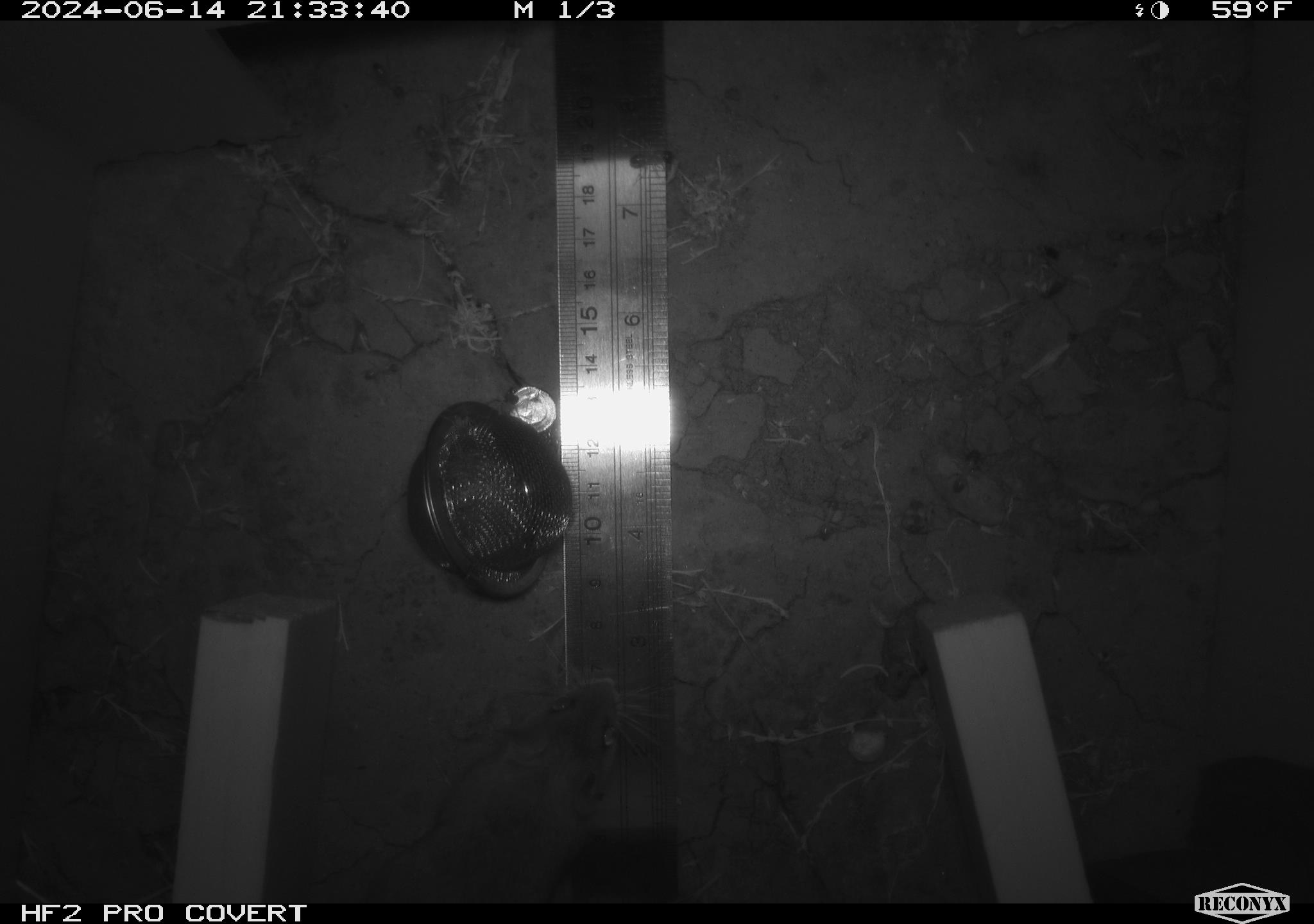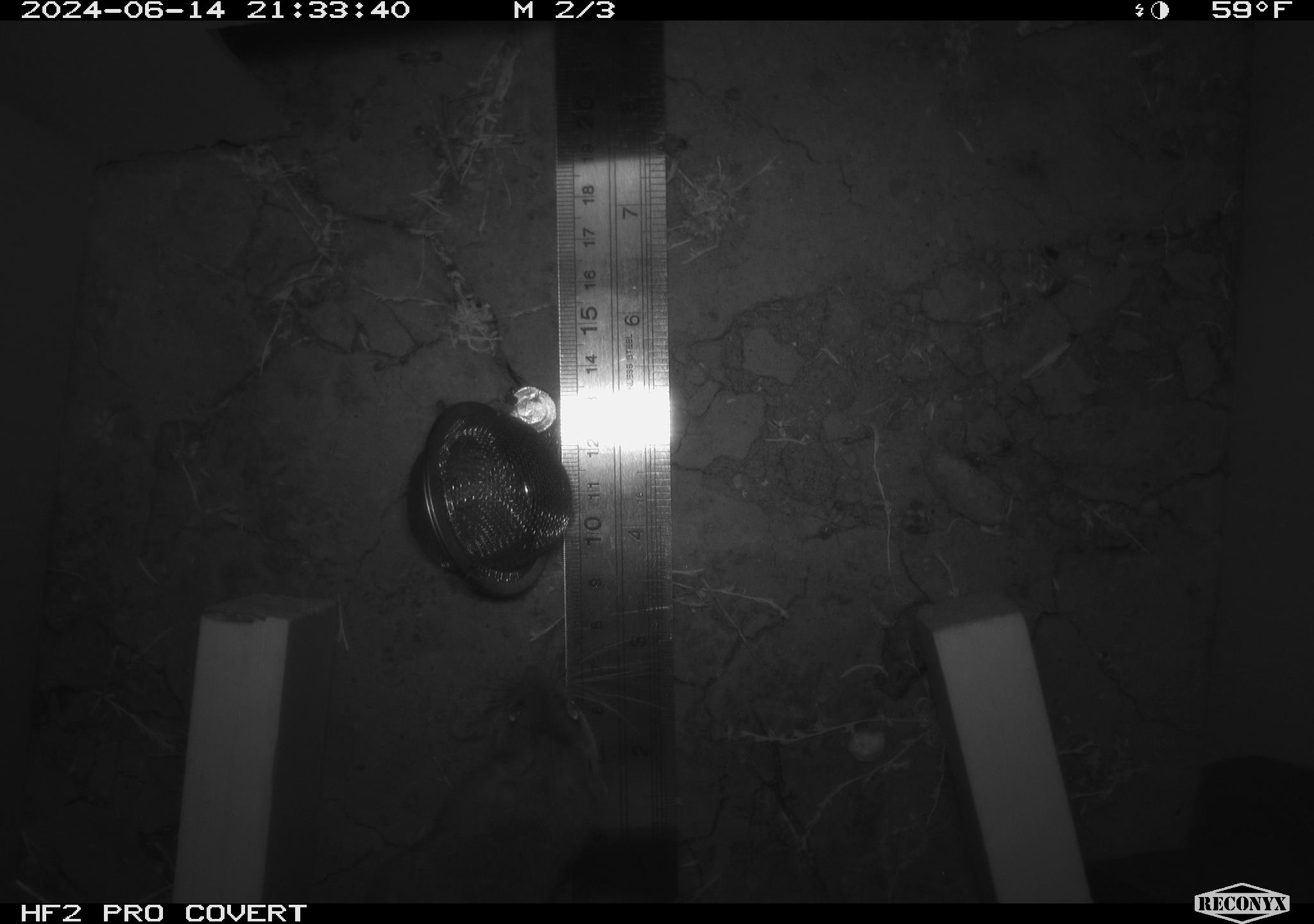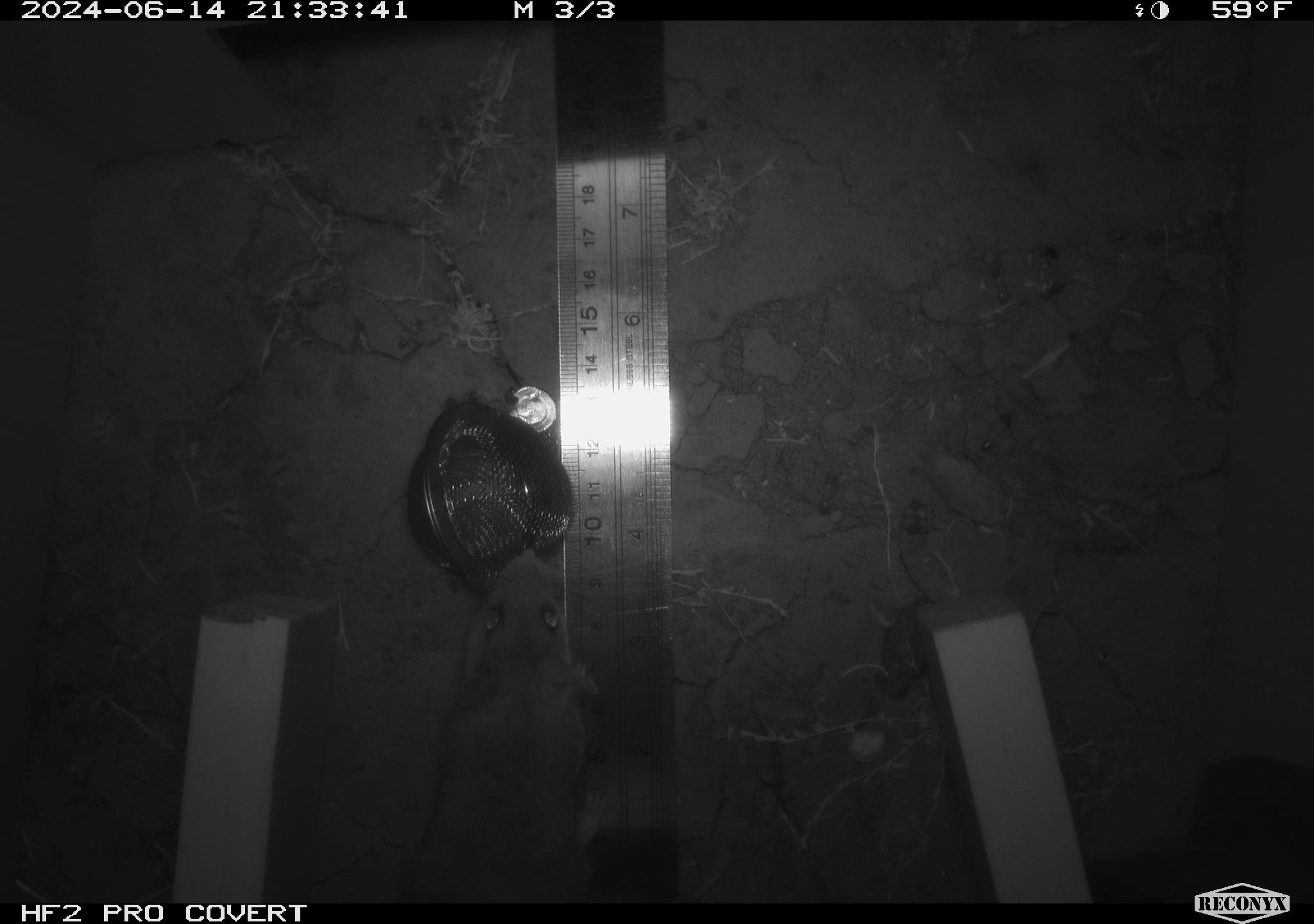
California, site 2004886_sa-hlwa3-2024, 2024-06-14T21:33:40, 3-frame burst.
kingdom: Animalia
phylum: Chordata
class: Mammalia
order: Rodentia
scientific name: Rodentia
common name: mouse species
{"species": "mouse species (Rodentia)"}